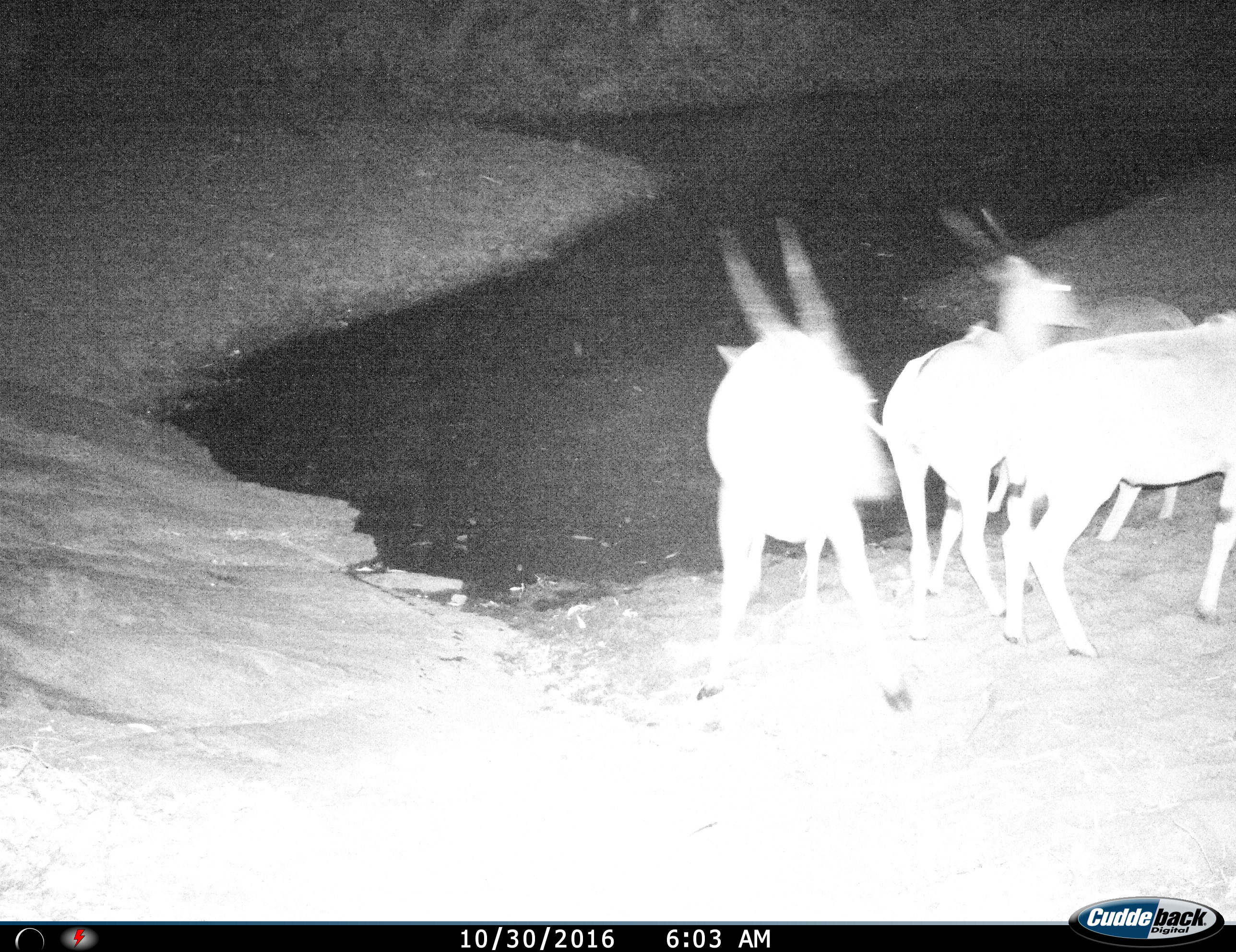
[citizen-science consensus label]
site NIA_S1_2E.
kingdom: Animalia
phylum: Chordata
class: Mammalia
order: Artiodactyla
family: Bovidae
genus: Tragelaphus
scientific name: Tragelaphus oryx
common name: eland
Eland (Tragelaphus oryx), count 4. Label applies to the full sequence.